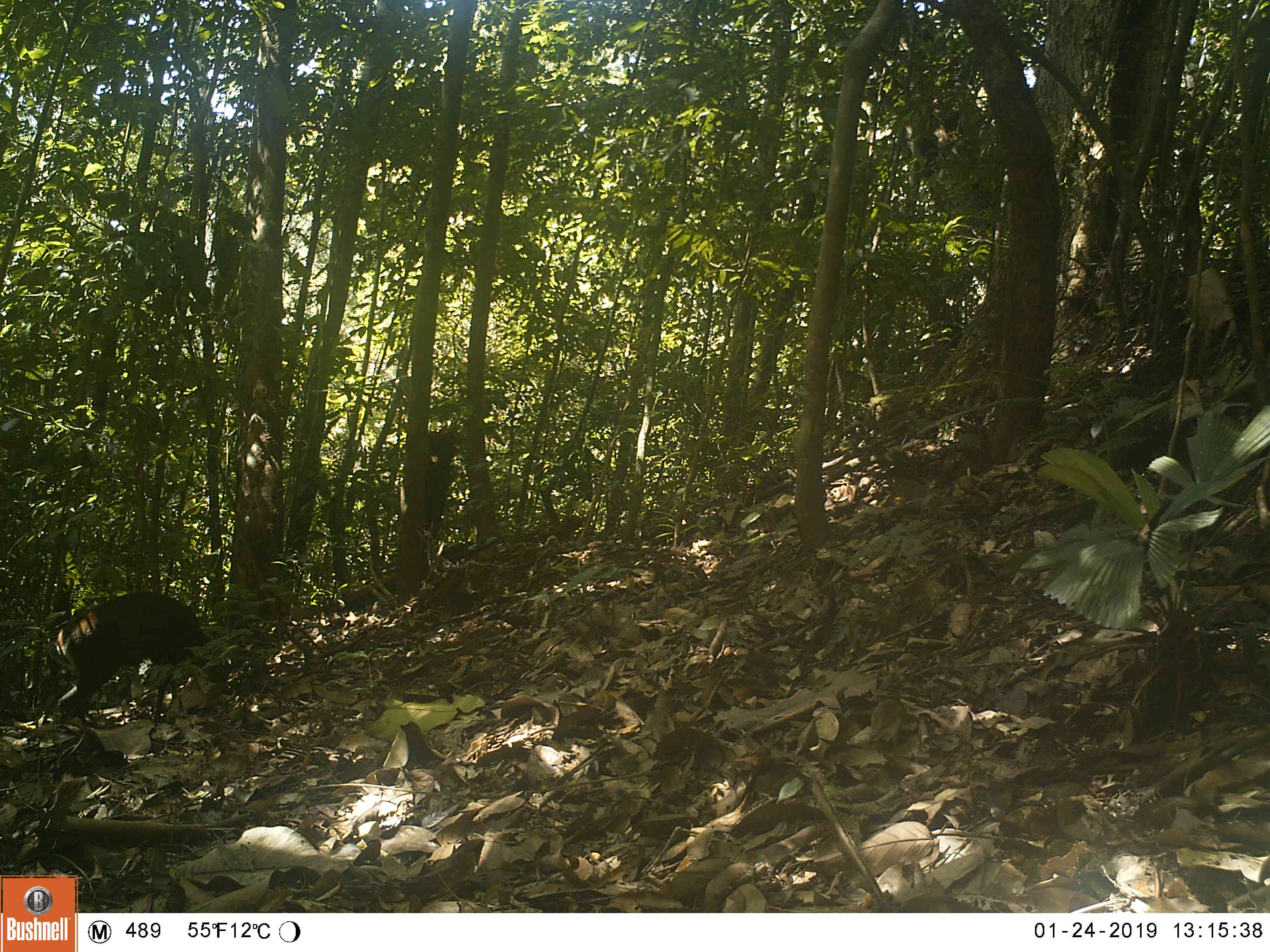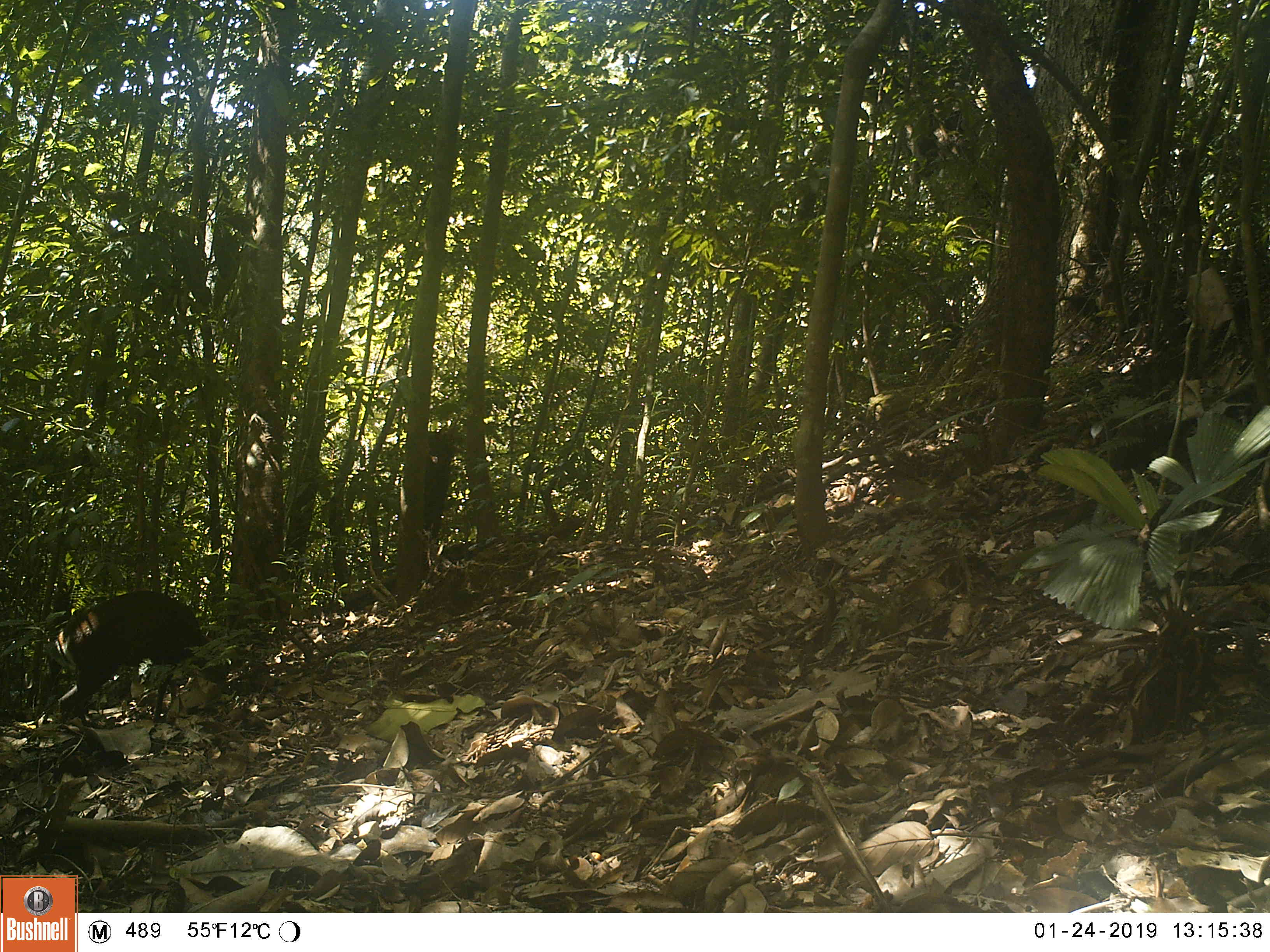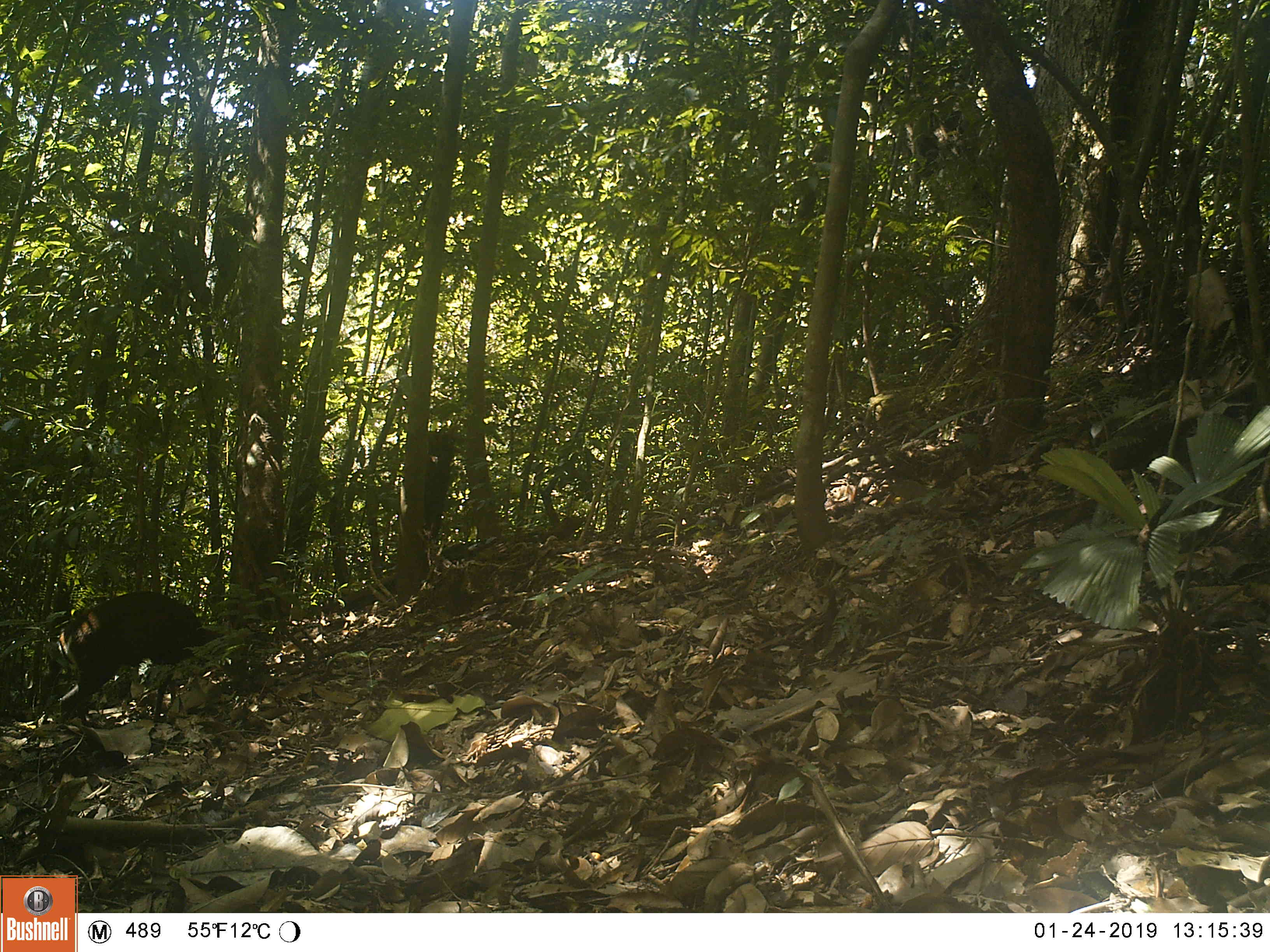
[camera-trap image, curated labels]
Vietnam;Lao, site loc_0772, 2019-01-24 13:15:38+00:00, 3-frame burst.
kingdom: Animalia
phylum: Chordata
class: Mammalia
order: Artiodactyla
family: Cervidae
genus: Muntiacus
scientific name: Muntiacus rooseveltorum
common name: roosevelt's muntjac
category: roosevelts muntjac group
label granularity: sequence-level